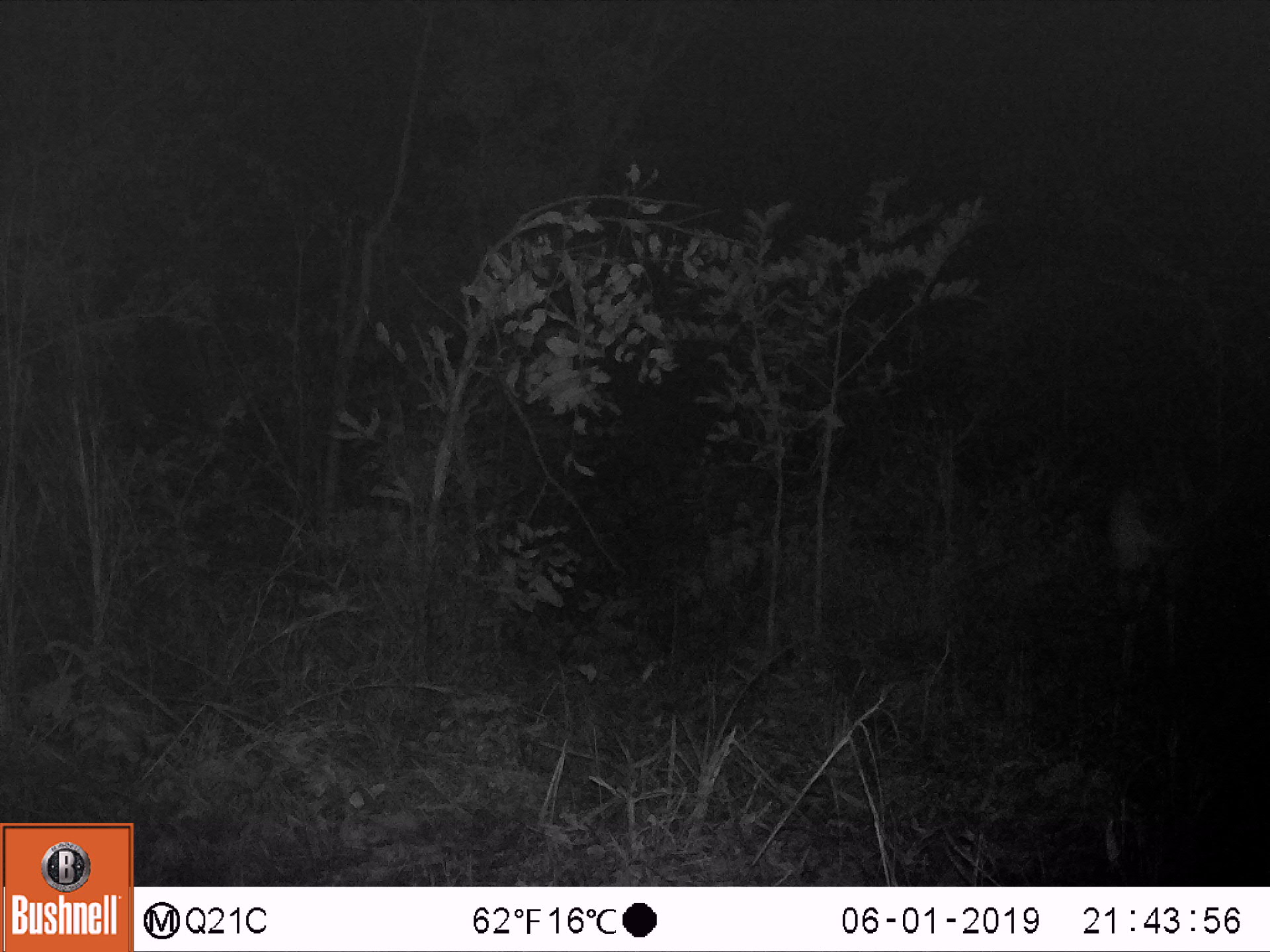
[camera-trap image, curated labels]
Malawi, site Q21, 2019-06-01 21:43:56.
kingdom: Animalia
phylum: Chordata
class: Mammalia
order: Artiodactyla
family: Bovidae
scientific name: Antilopinae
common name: small antelope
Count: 1.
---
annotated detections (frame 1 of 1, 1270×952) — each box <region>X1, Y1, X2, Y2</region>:
small antelope: <region>1091, 455, 1246, 689</region>